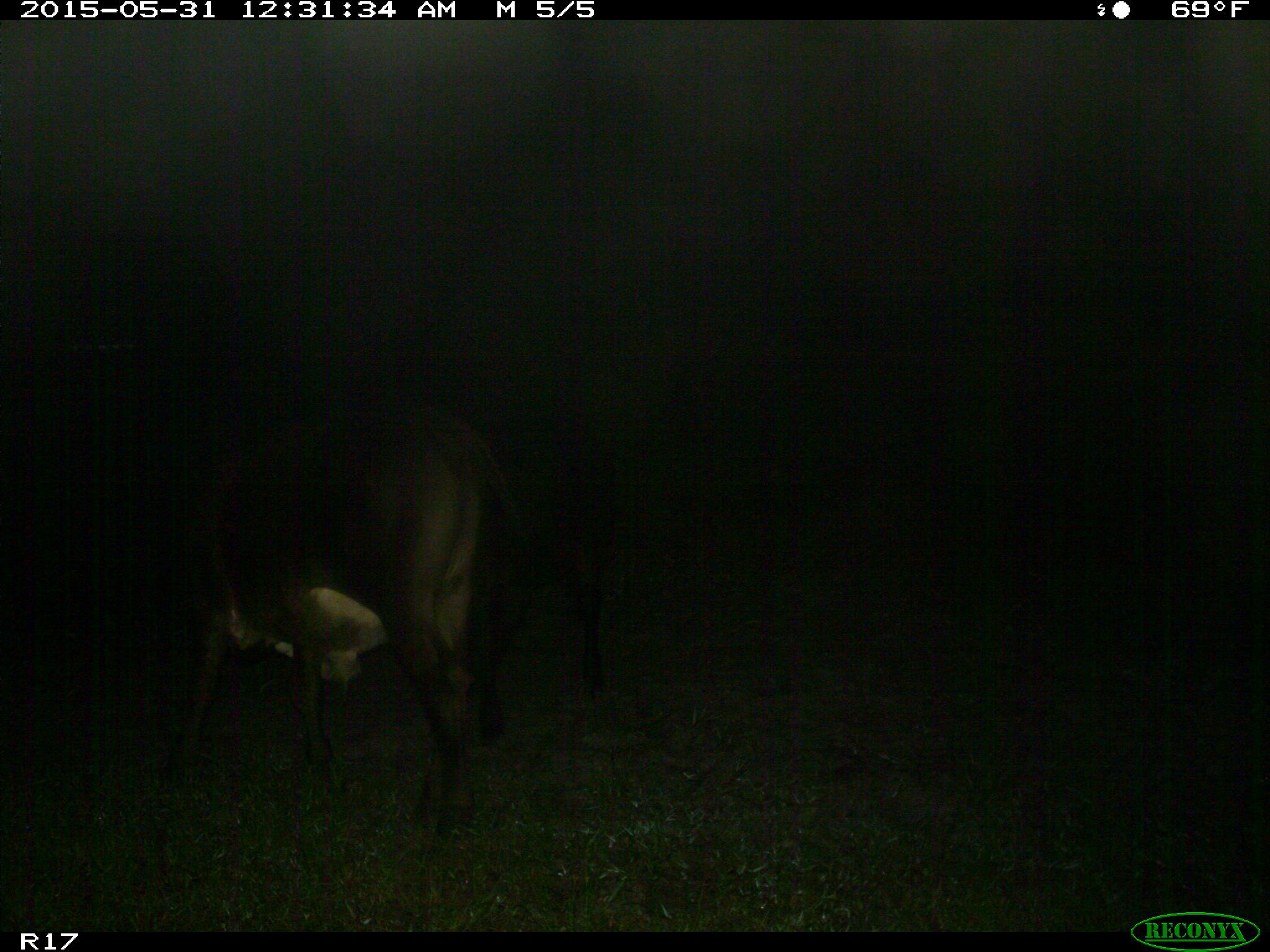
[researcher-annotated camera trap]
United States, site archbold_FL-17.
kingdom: Animalia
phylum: Chordata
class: Mammalia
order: Artiodactyla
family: Bovidae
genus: Bos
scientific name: Bos taurus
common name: domestic cow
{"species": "Bos taurus (domestic cow)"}